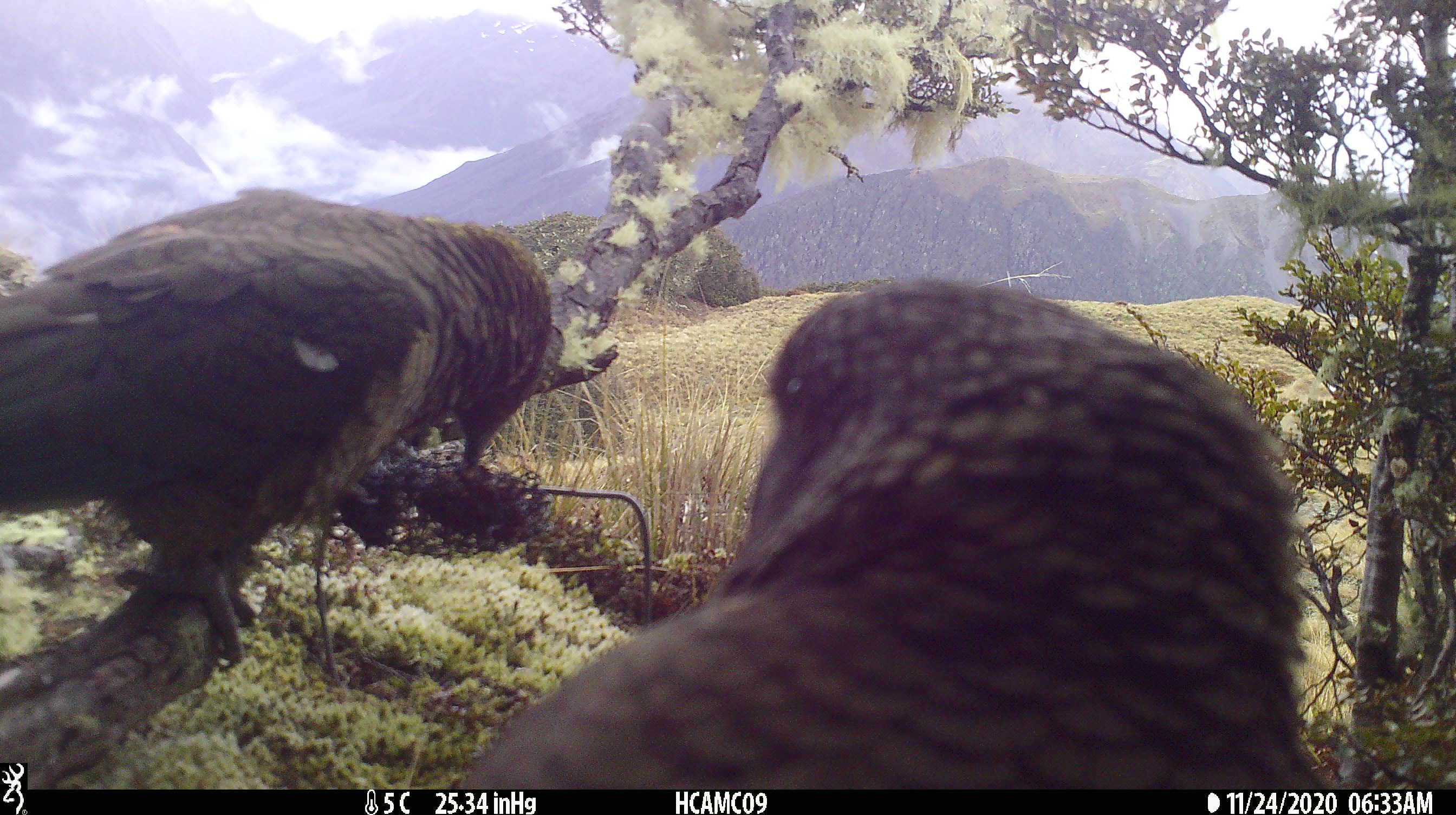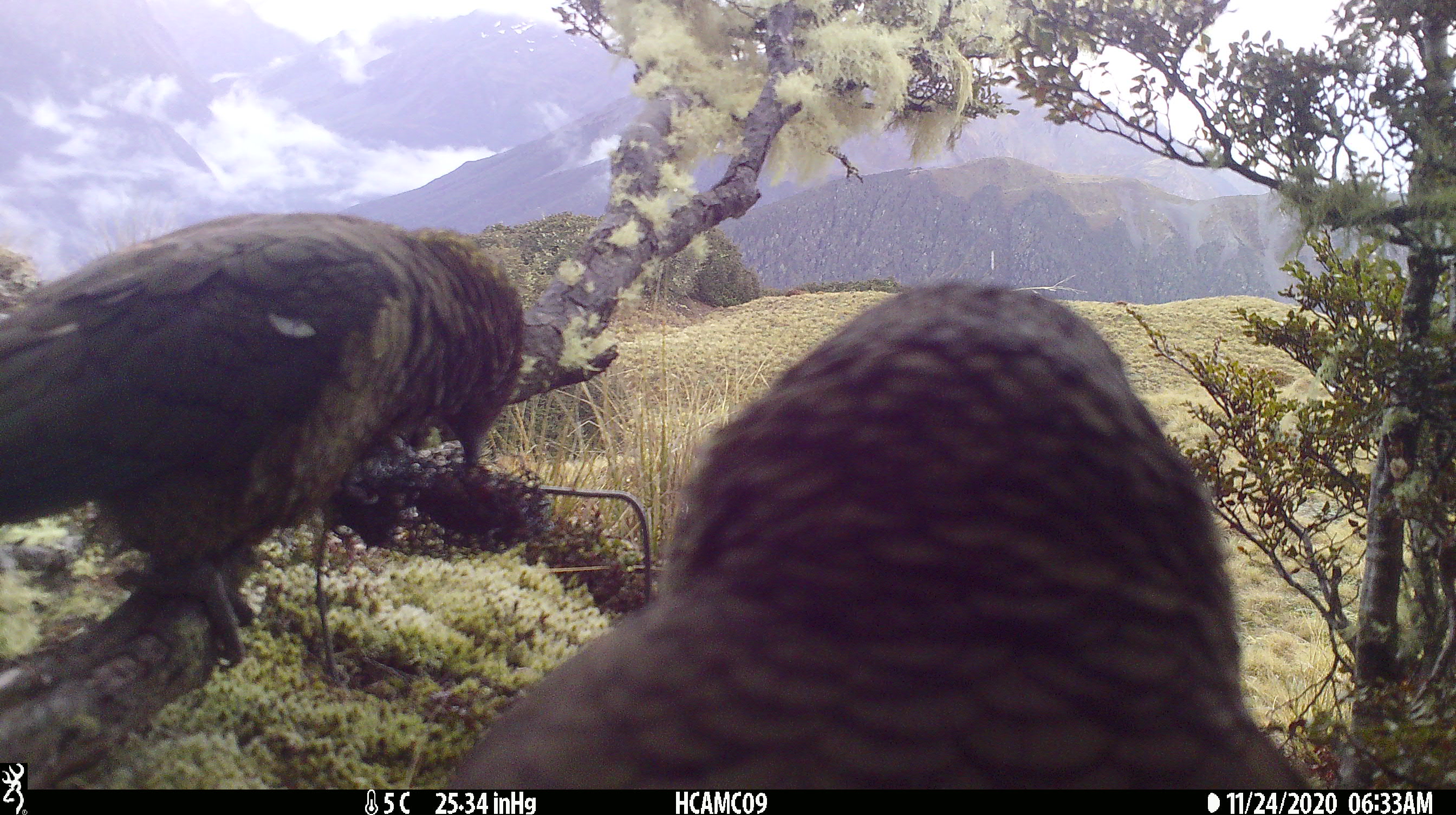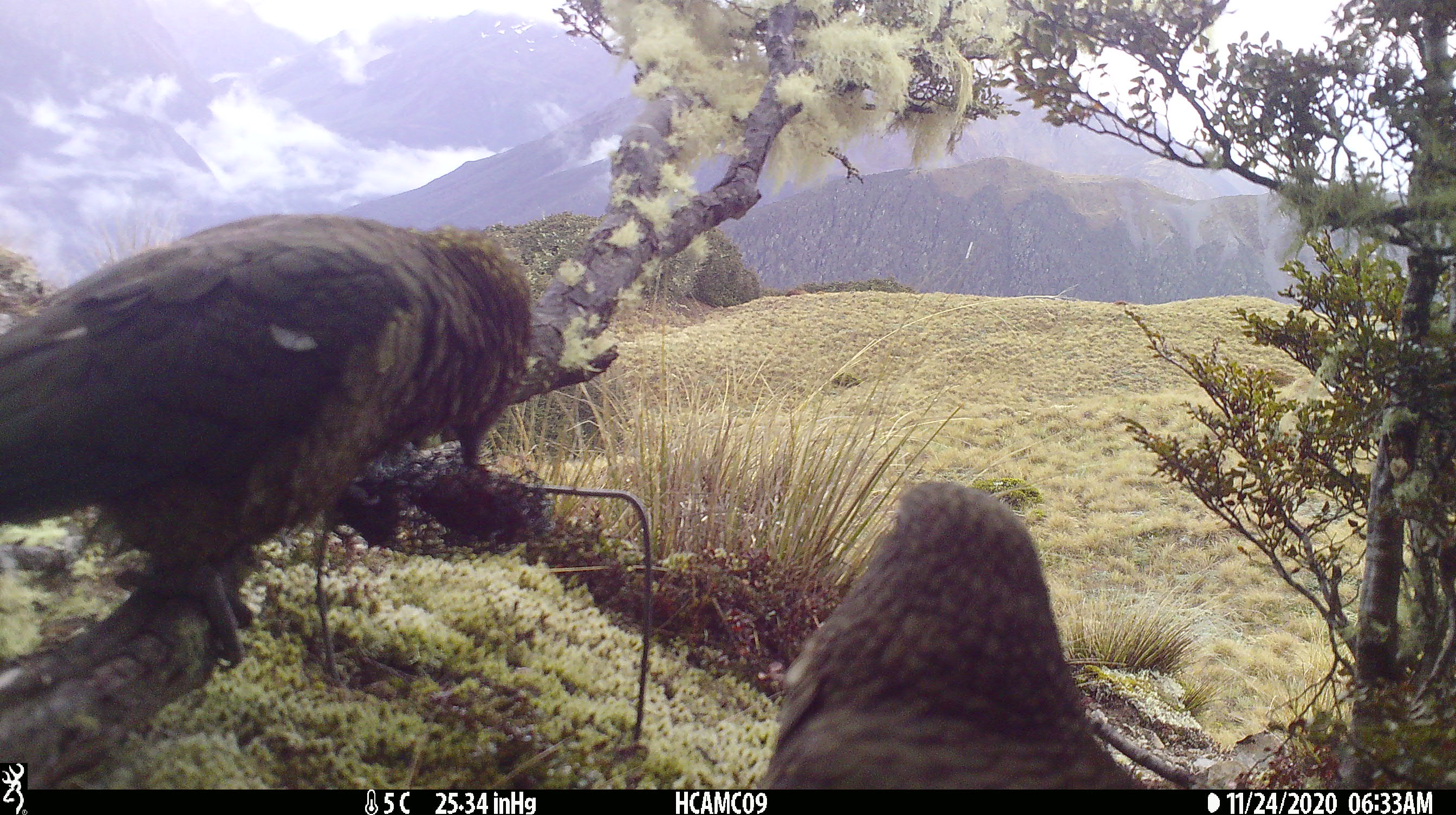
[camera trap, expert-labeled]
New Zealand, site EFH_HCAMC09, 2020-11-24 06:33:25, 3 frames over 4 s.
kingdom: Animalia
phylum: Chordata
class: Aves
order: Psittaciformes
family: Strigopidae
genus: Nestor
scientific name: Nestor notabilis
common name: kea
Kea (Nestor notabilis).